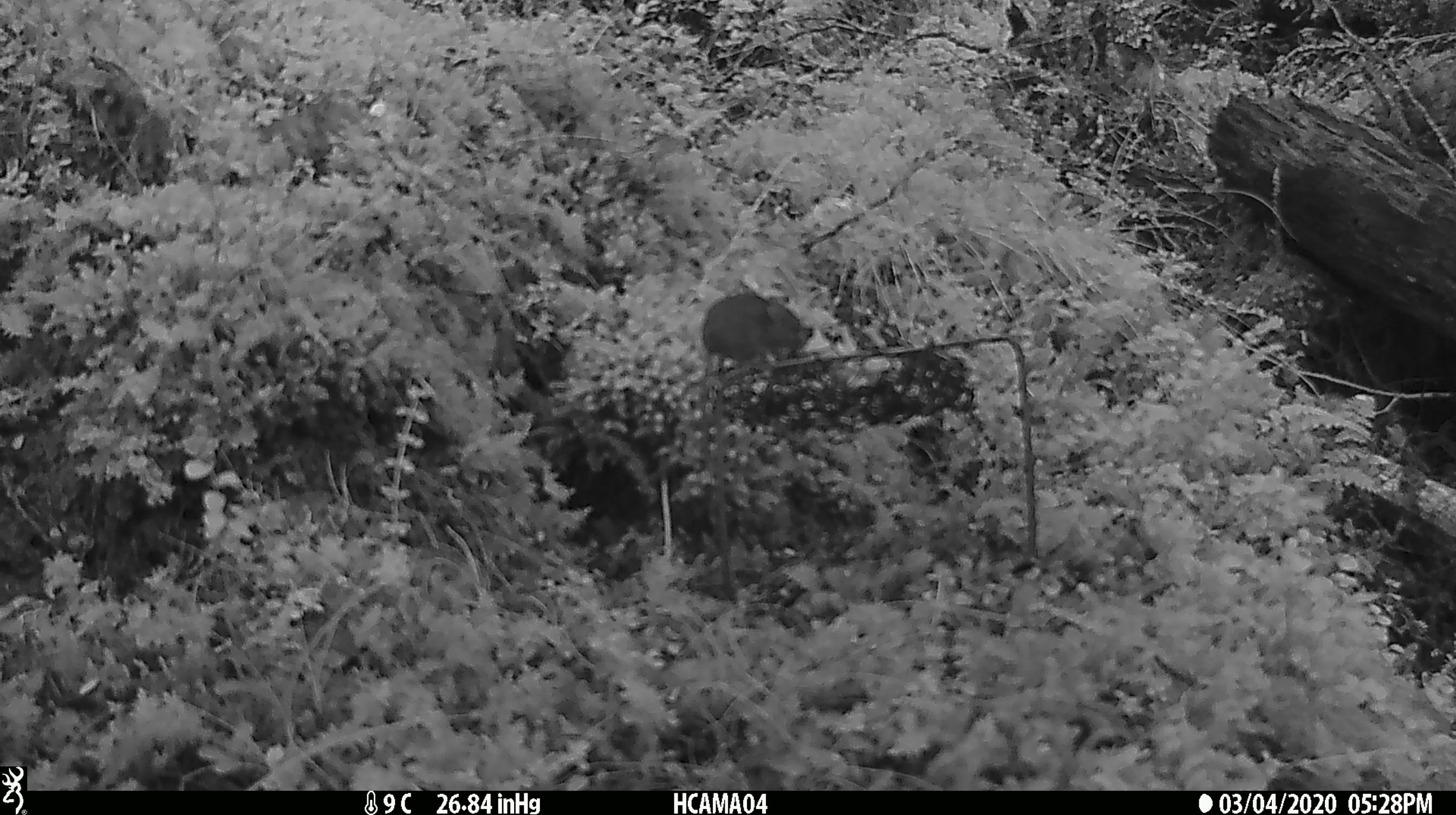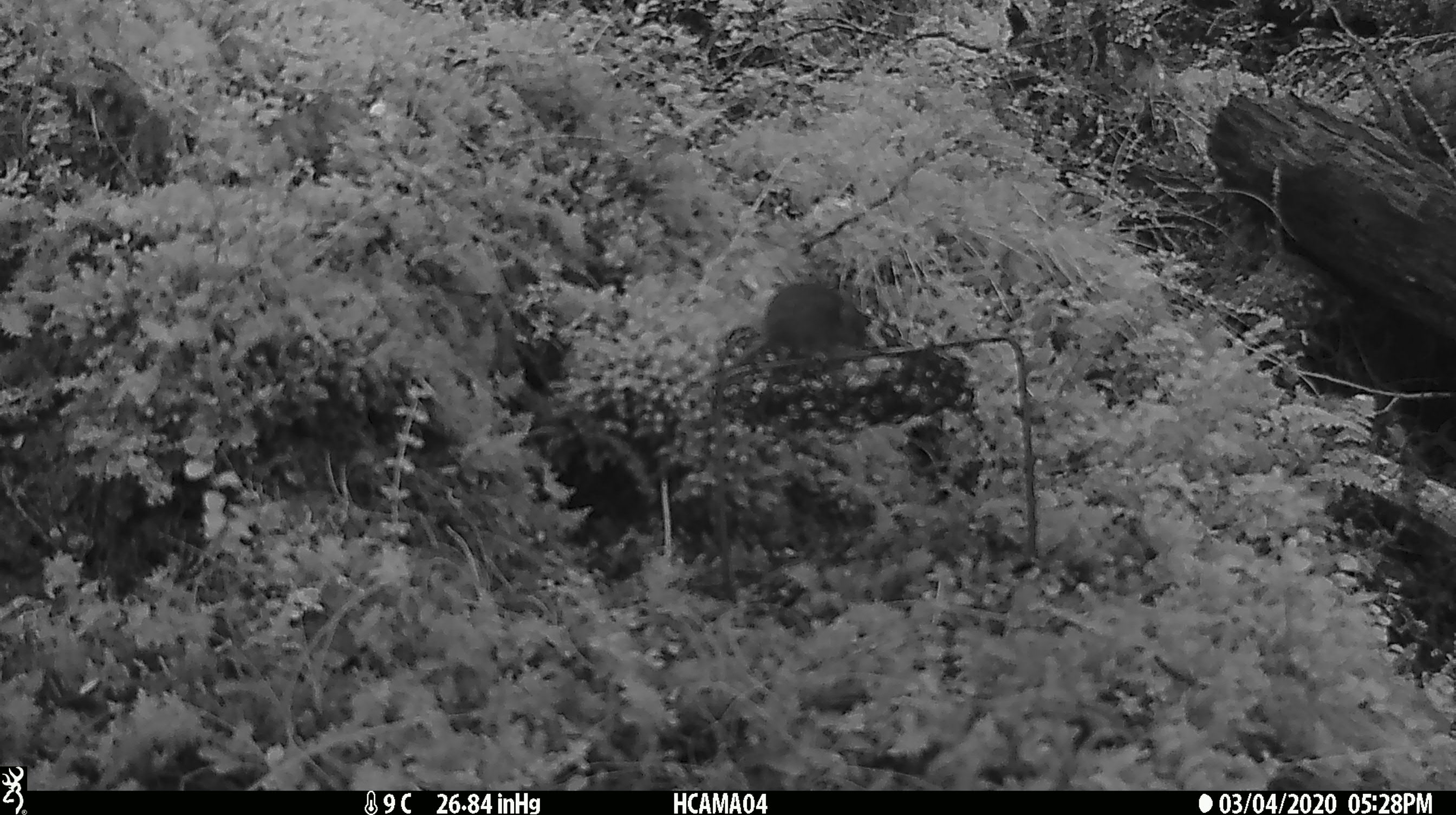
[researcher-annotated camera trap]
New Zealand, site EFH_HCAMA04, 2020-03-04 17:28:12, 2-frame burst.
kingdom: Animalia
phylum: Chordata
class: Mammalia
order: Rodentia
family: Muridae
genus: Mus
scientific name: Mus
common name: mouse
Mouse (Mus).